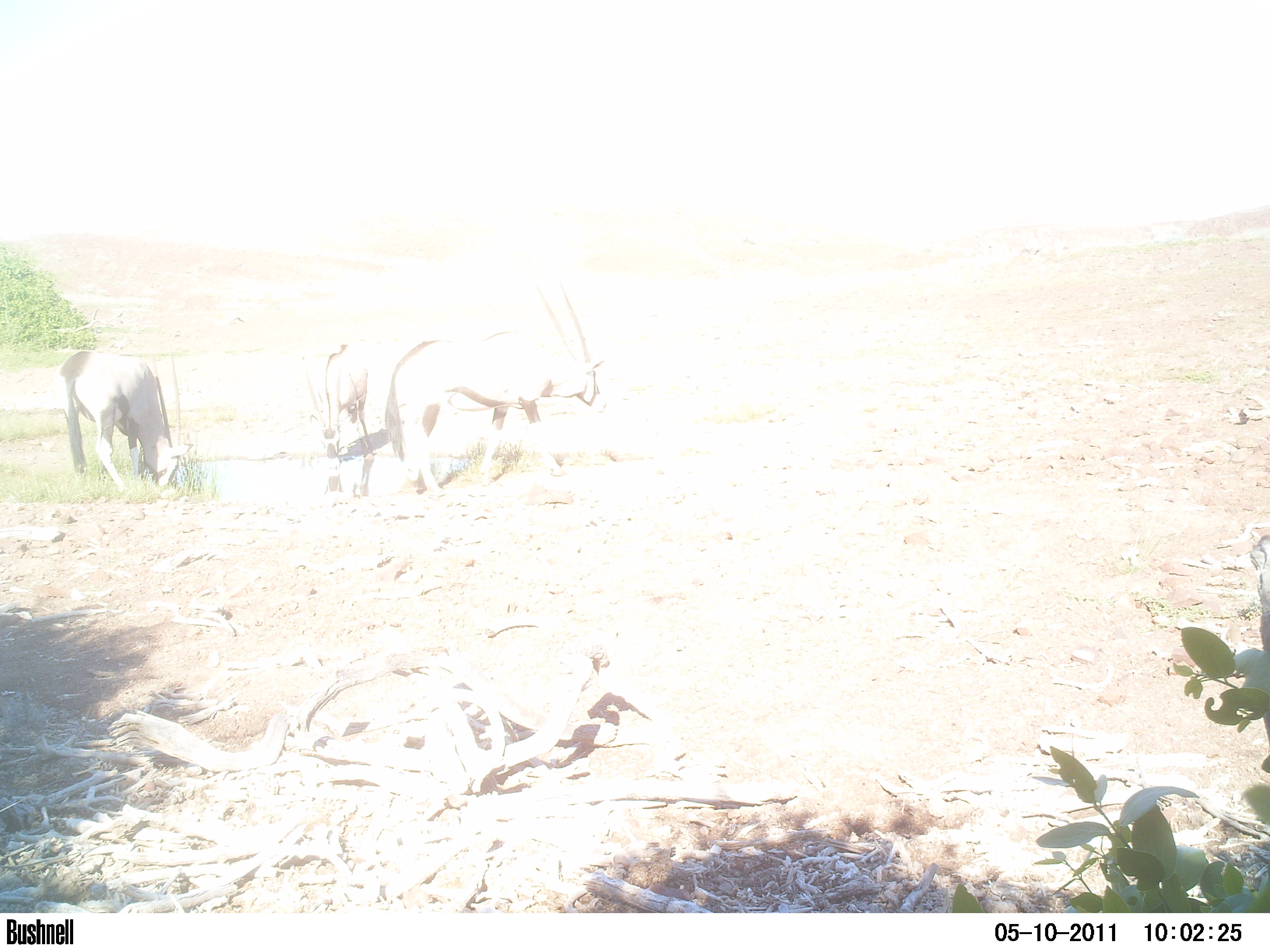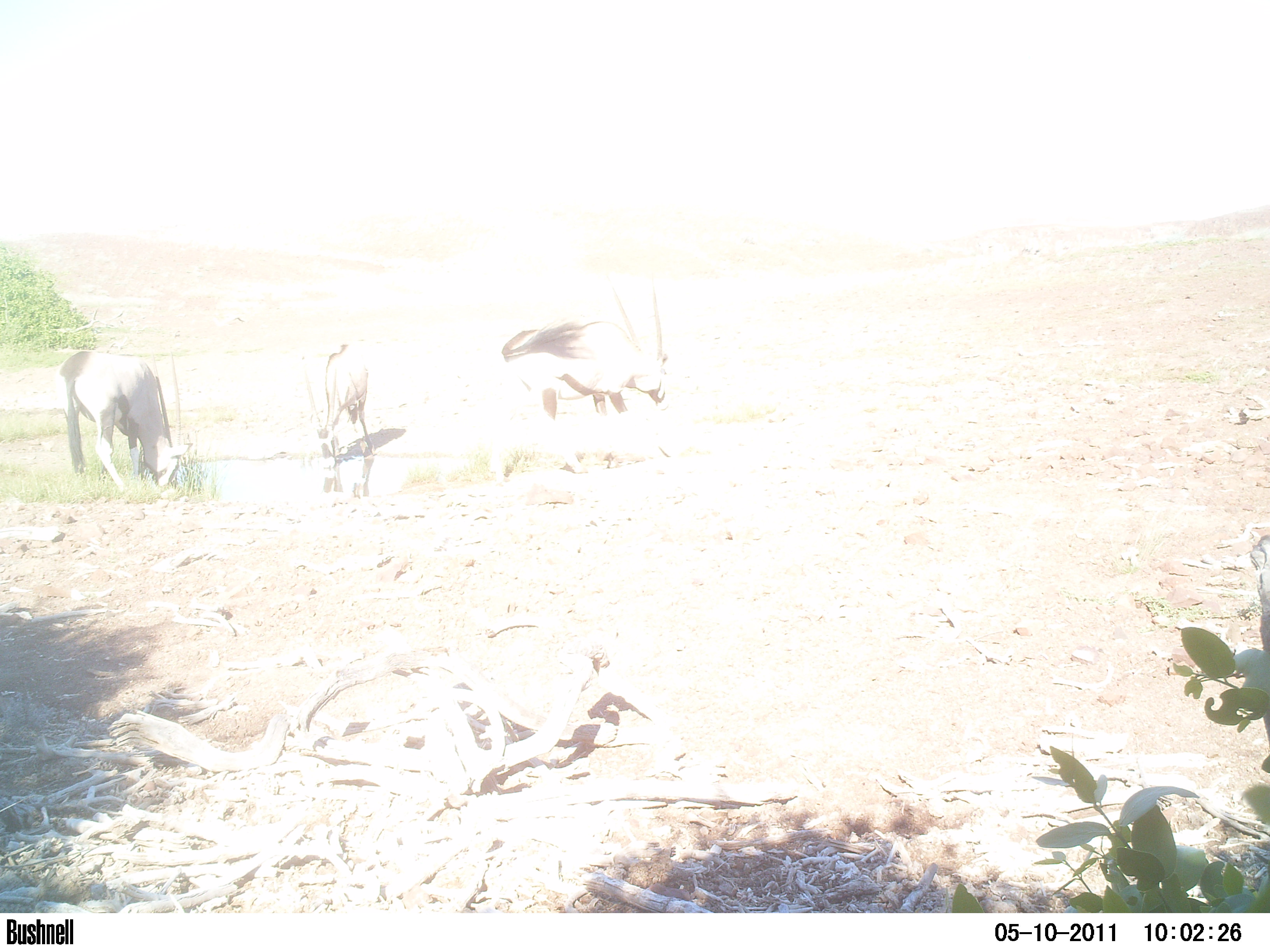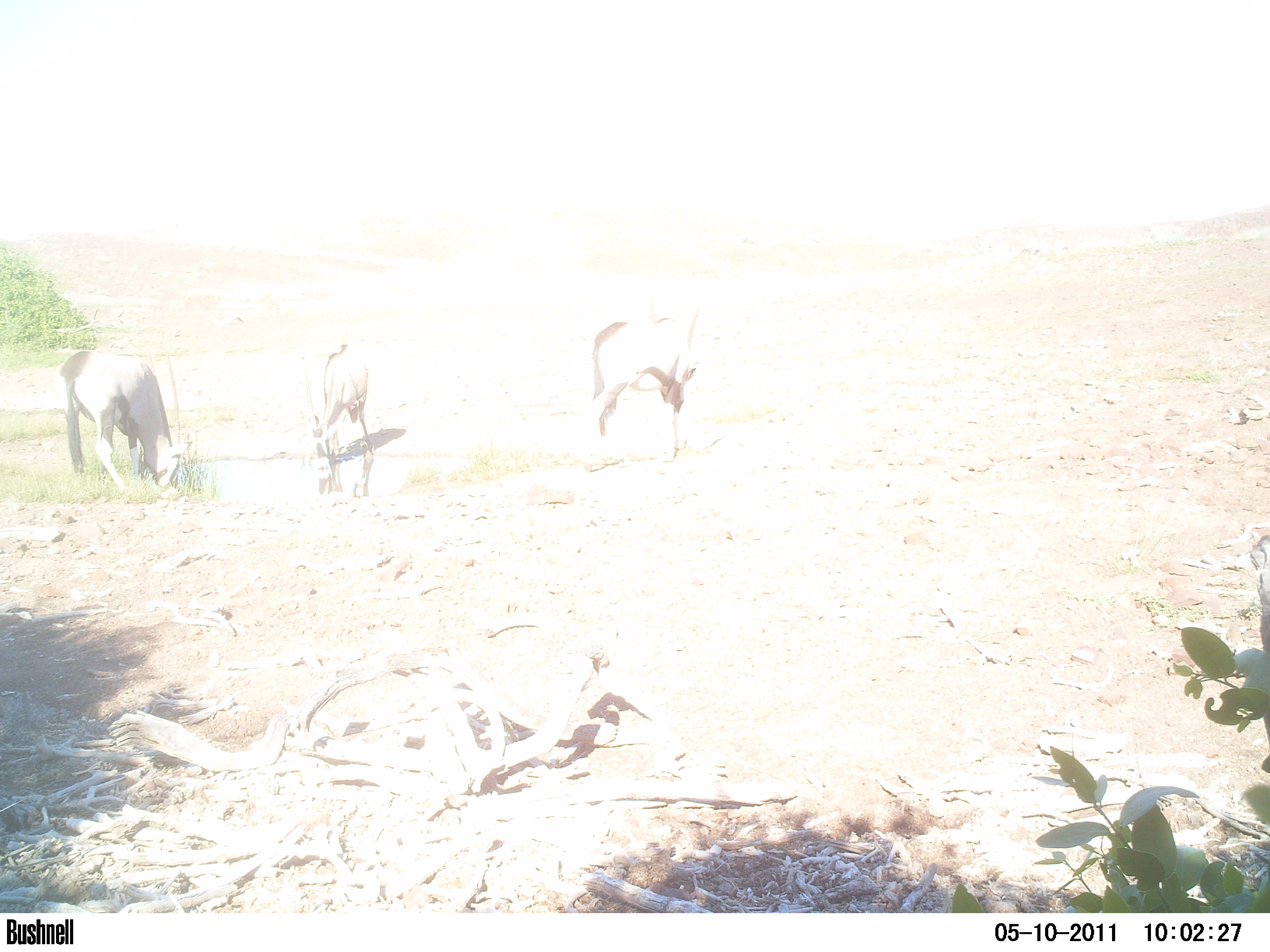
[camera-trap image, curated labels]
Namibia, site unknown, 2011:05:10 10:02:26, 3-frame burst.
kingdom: Animalia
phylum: Chordata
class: Mammalia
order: Artiodactyla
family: Bovidae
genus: Oryx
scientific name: Oryx gazella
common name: gemsbok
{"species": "Oryx gazella (gemsbok)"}